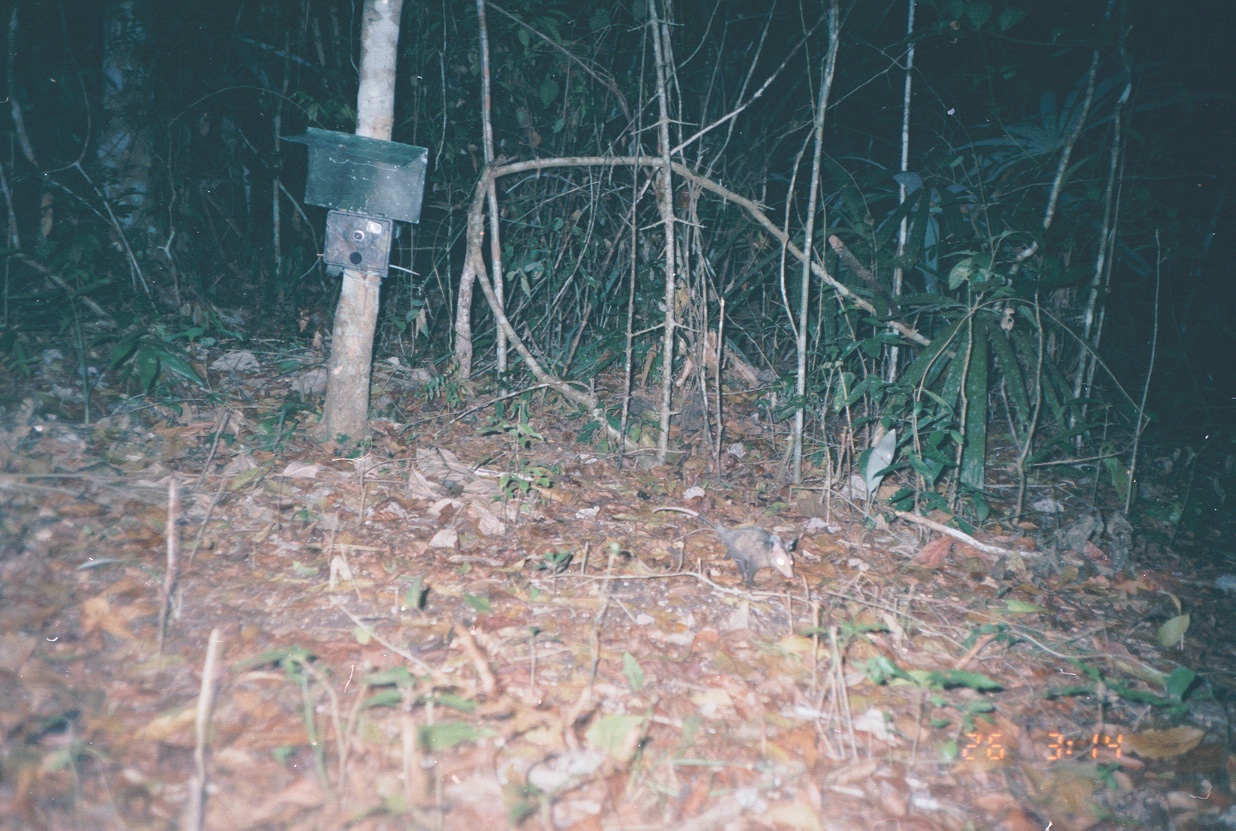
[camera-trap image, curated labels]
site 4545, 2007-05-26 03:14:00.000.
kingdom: Animalia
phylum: Chordata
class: Mammalia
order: Didelphimorphia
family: Didelphidae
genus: Didelphis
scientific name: Didelphis marsupialis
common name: southern opossum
Didelphis marsupialis (southern opossum), count 1.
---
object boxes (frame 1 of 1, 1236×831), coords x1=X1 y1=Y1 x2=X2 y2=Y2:
didelphis marsupialis: x1=652 y1=507 x2=798 y2=586